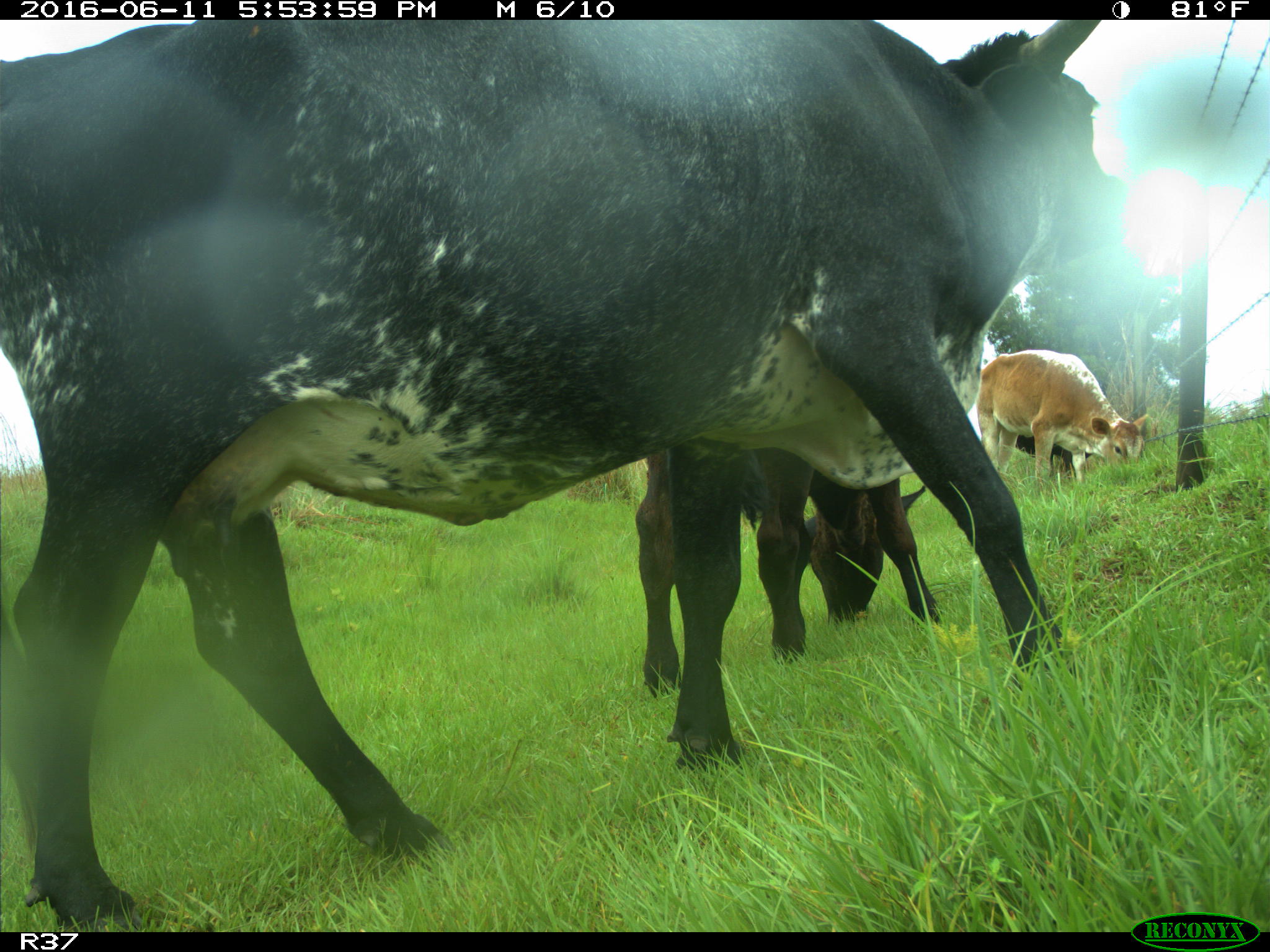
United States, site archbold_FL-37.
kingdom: Animalia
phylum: Chordata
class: Mammalia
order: Artiodactyla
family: Bovidae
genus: Bos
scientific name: Bos taurus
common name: domestic cow